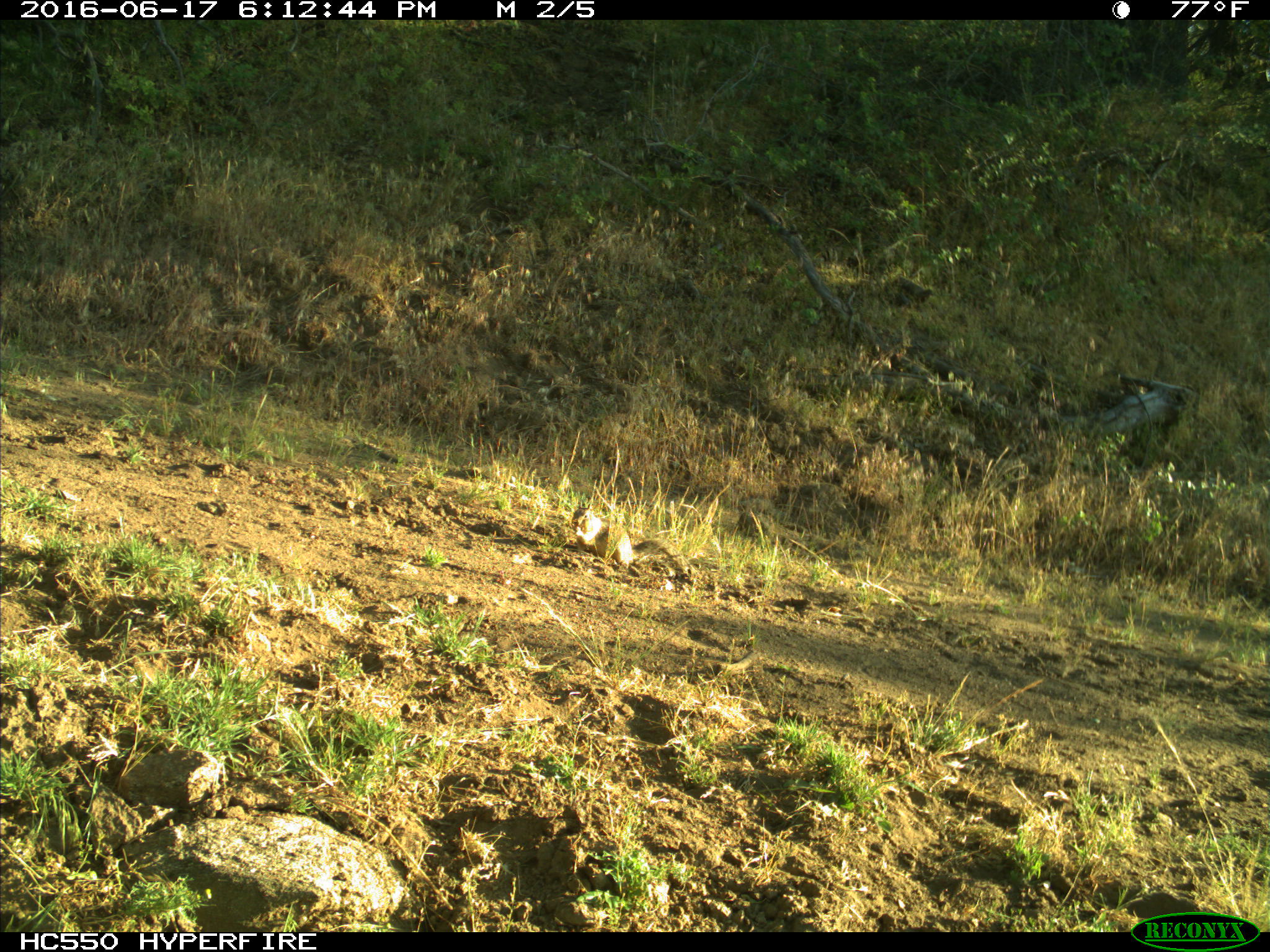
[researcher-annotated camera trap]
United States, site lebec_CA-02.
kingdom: Animalia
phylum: Chordata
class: Mammalia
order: Rodentia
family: Sciuridae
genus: Otospermophilus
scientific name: Otospermophilus beecheyi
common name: california ground squirrel